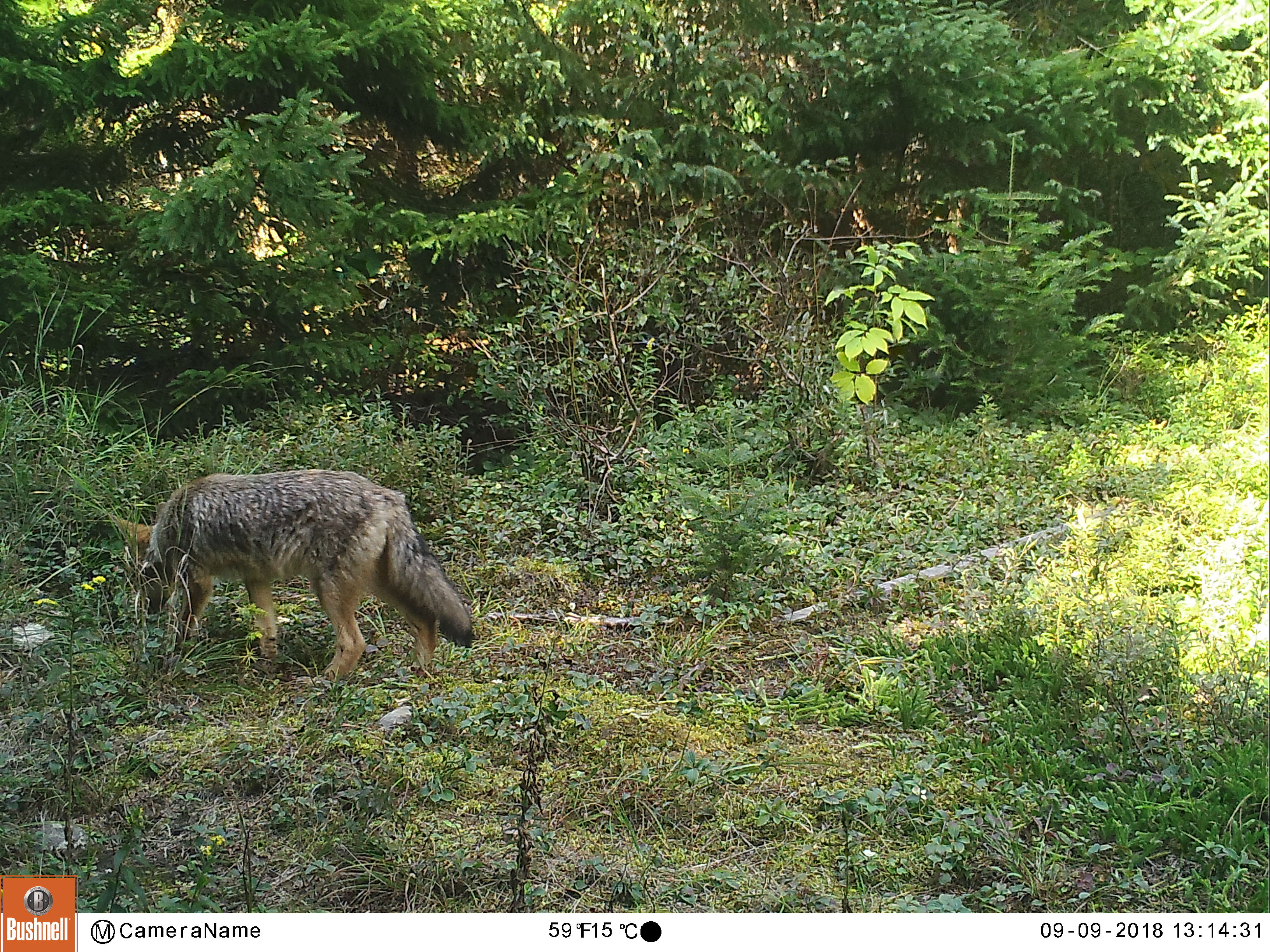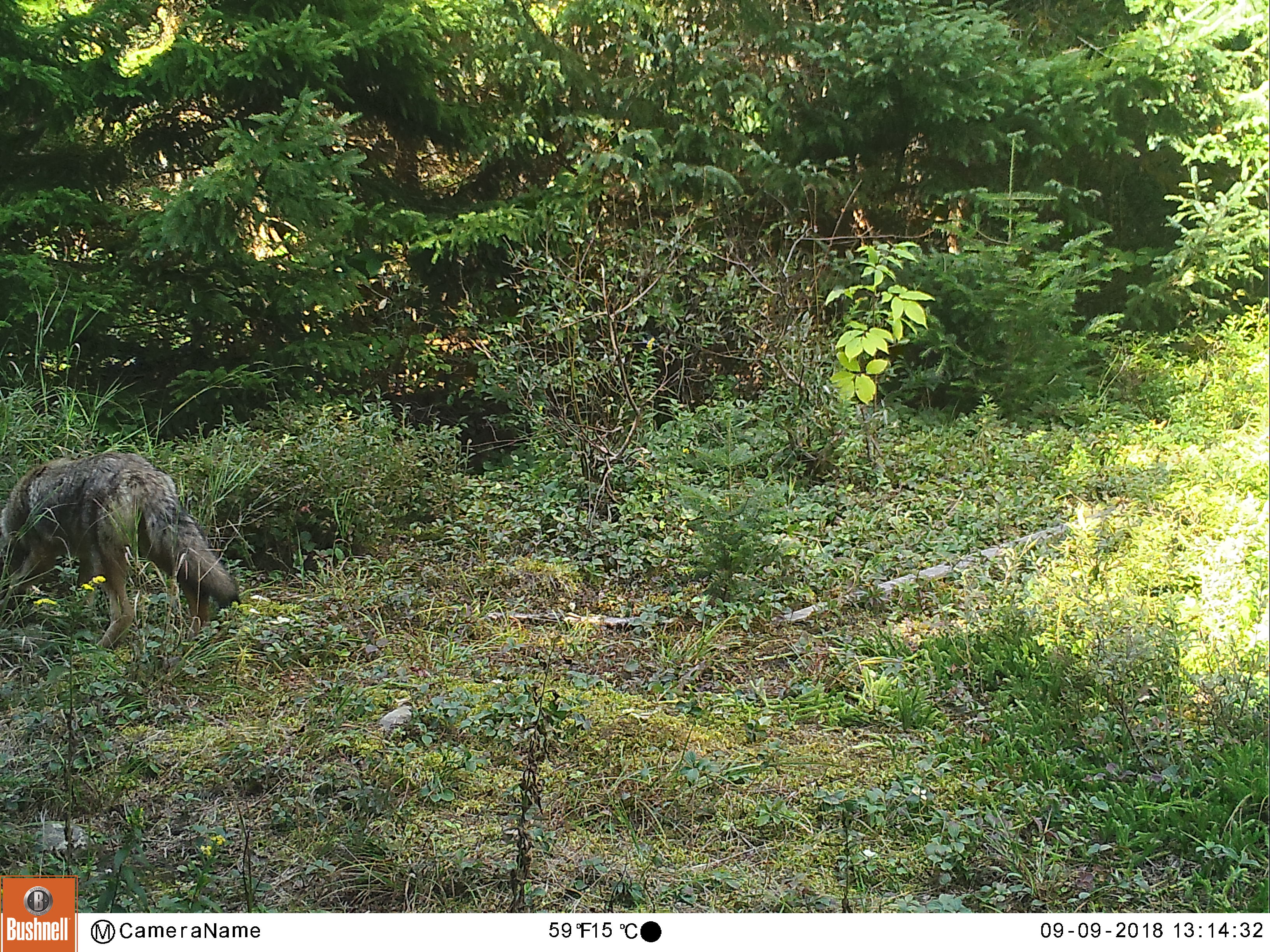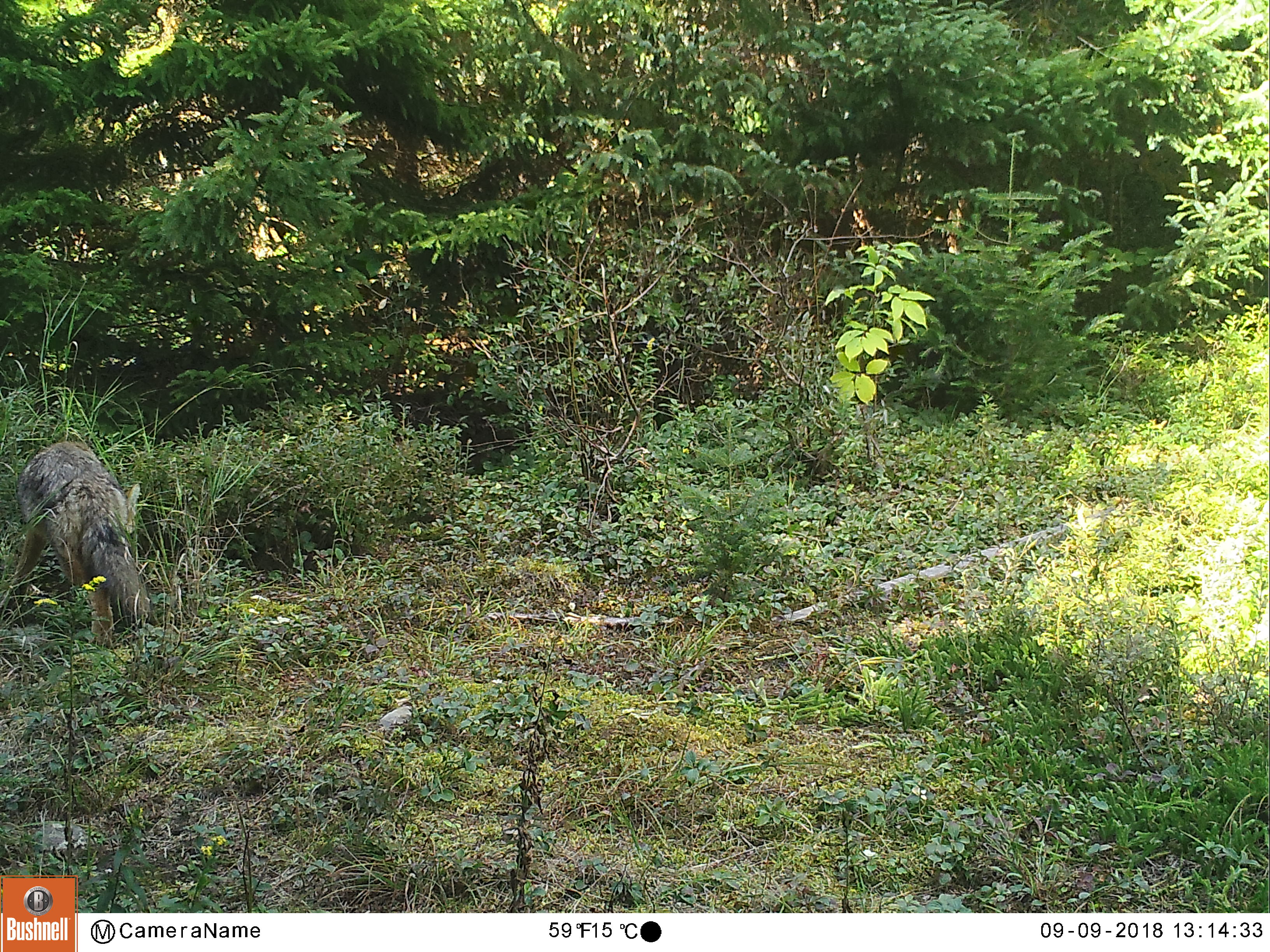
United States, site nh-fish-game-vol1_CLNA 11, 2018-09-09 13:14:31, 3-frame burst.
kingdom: Animalia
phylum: Chordata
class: Mammalia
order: Carnivora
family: Canidae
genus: Canis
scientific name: Canis latrans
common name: coyote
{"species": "coyote (Canis latrans)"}